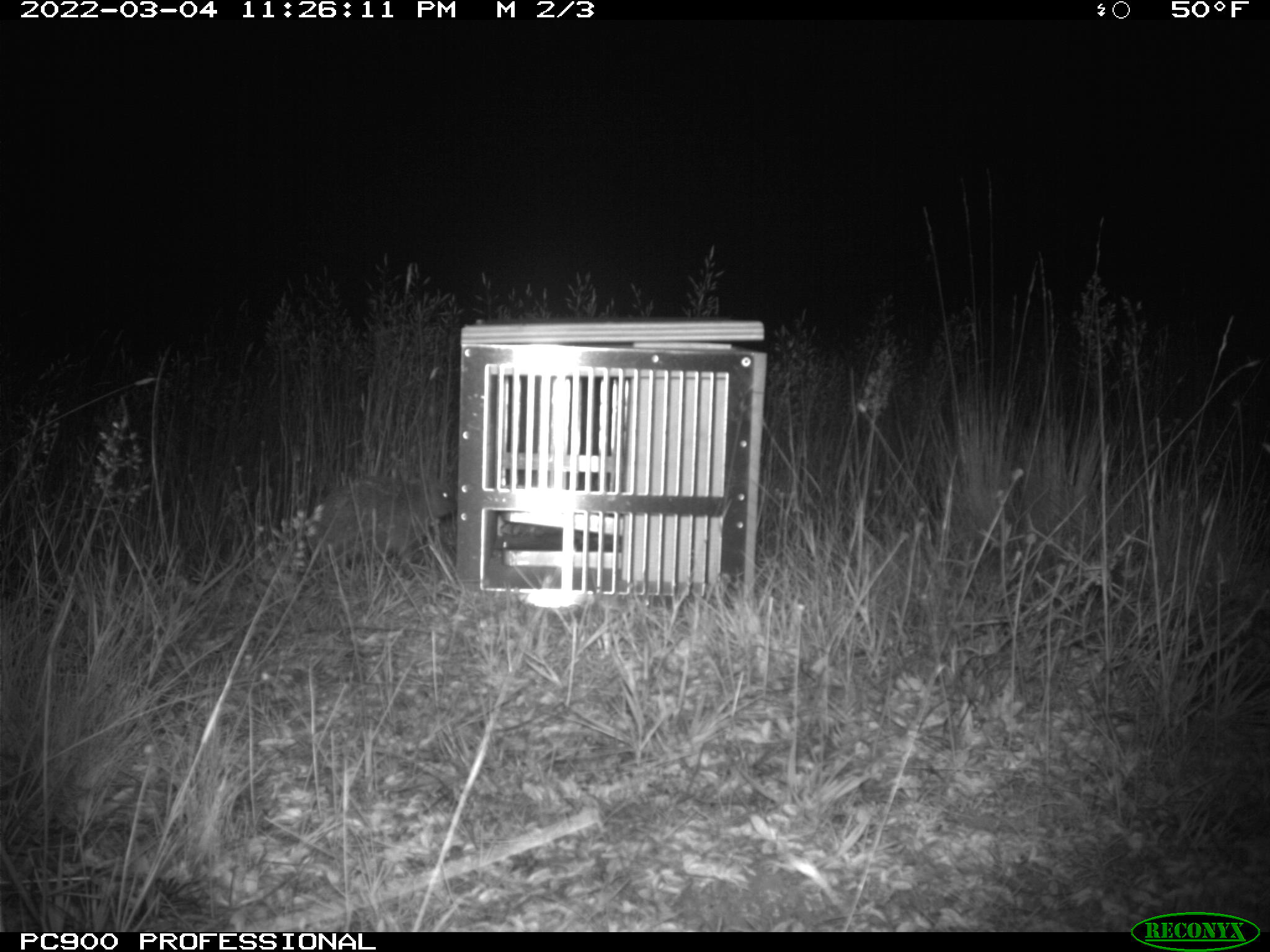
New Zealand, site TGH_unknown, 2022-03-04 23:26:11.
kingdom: Animalia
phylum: Chordata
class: Mammalia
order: Eulipotyphla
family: Erinaceidae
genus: Erinaceus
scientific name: Erinaceus europaeus europaeus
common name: european hedgehog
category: hedgehog